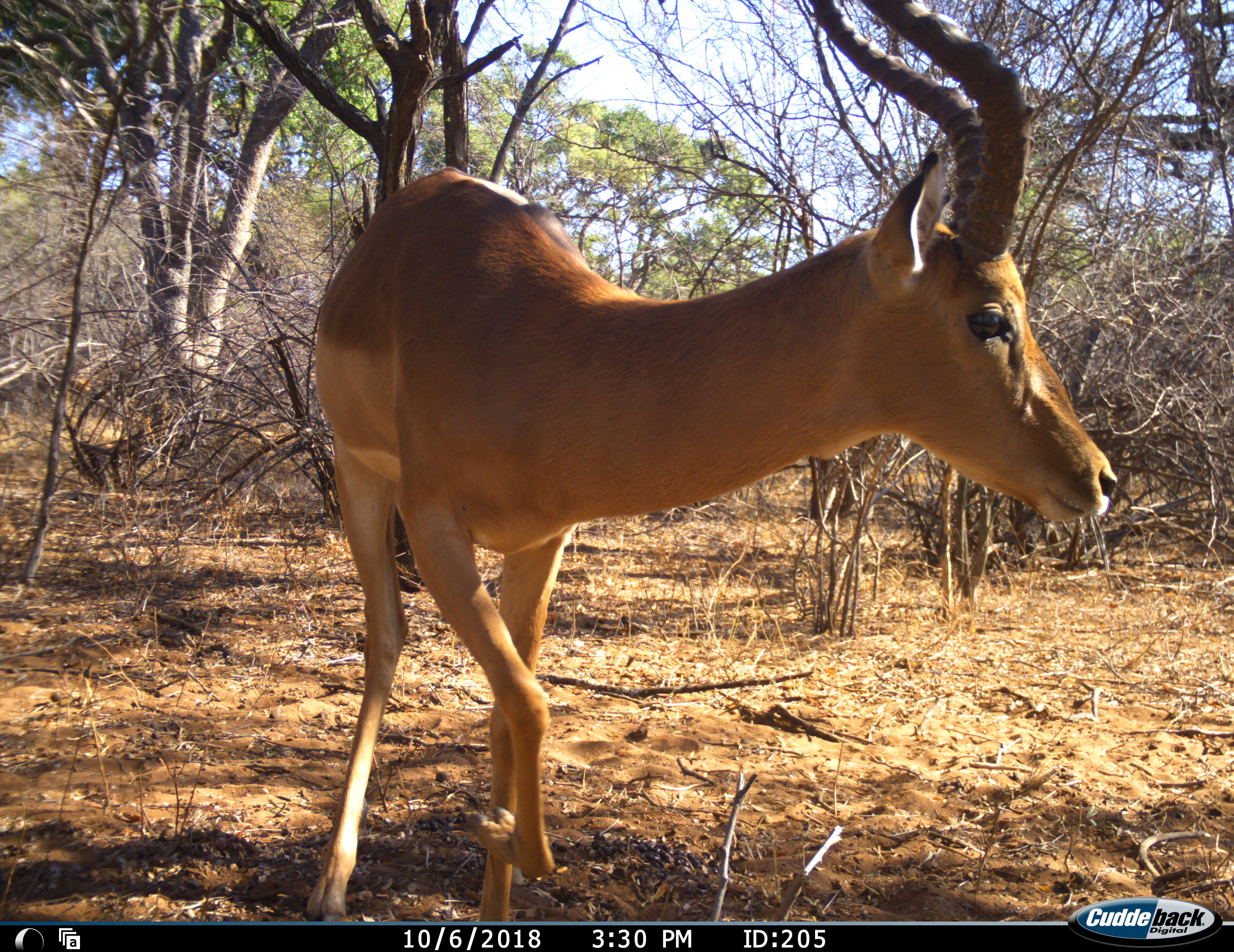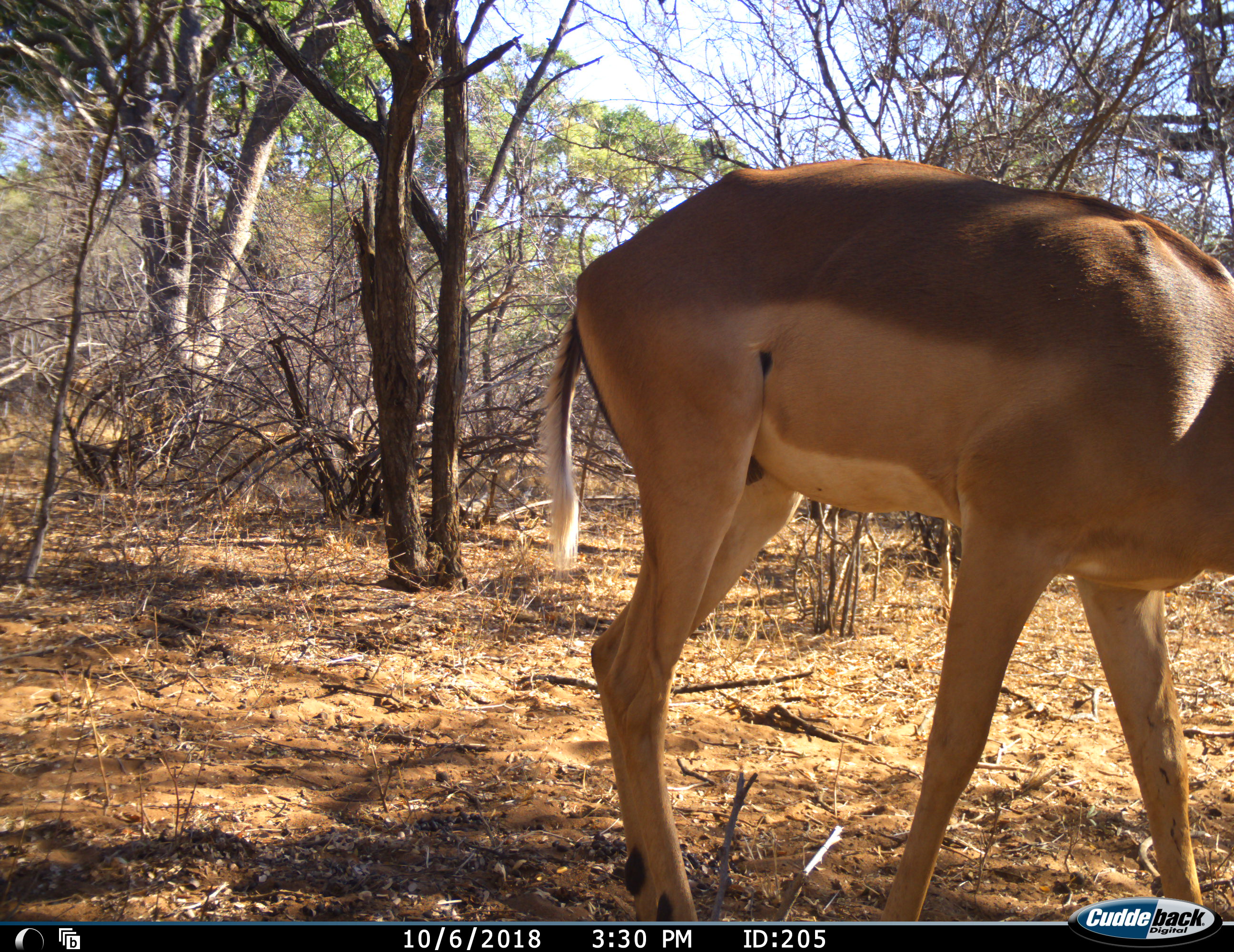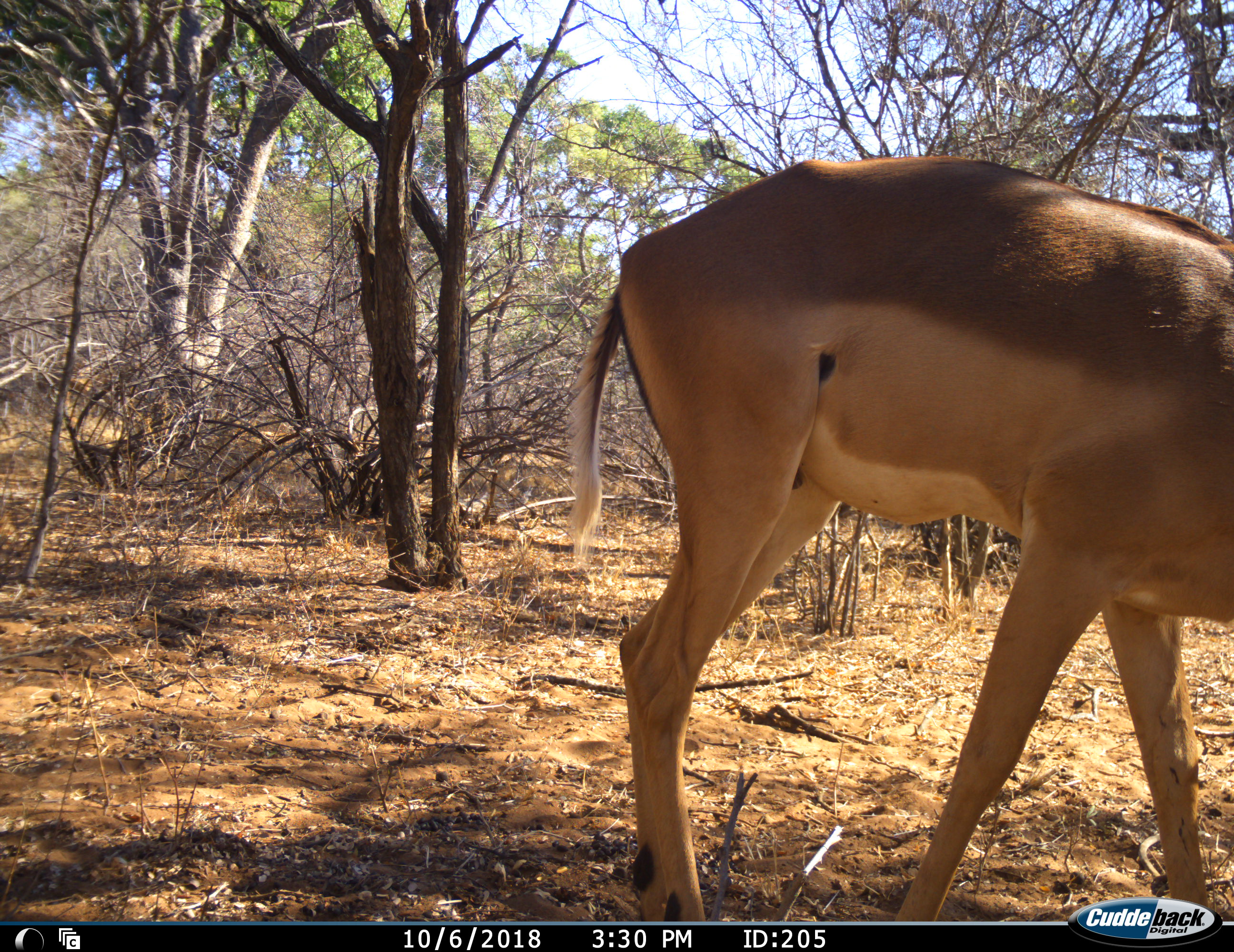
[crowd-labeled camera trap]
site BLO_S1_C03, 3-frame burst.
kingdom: Animalia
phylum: Chordata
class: Mammalia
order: Artiodactyla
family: Bovidae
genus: Aepyceros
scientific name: Aepyceros melampus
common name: impala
Impala (Aepyceros melampus), count 1. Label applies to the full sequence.